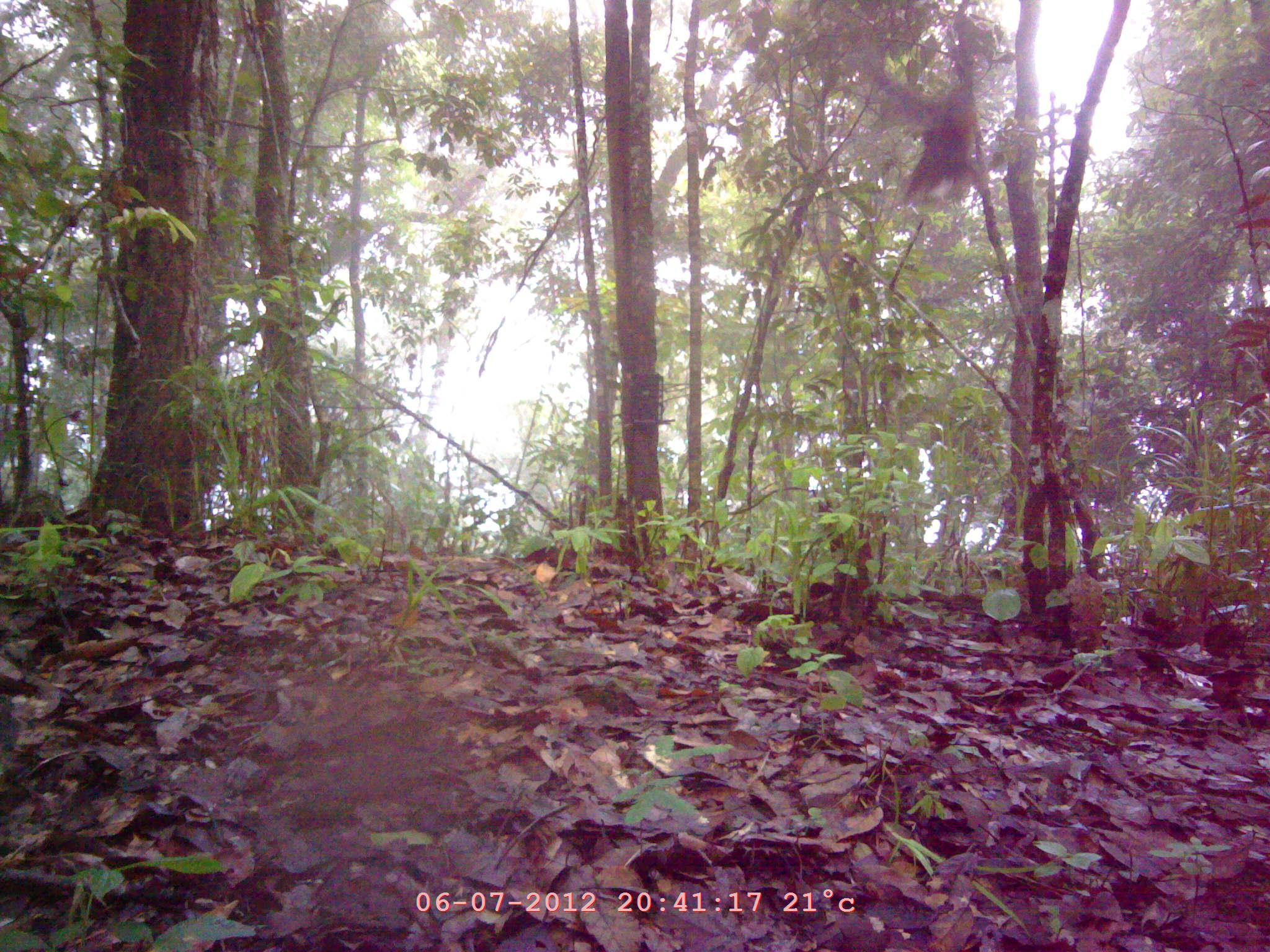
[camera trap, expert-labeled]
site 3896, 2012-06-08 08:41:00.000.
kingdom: Animalia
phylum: Chordata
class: Aves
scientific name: Aves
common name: bird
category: unknown bird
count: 1